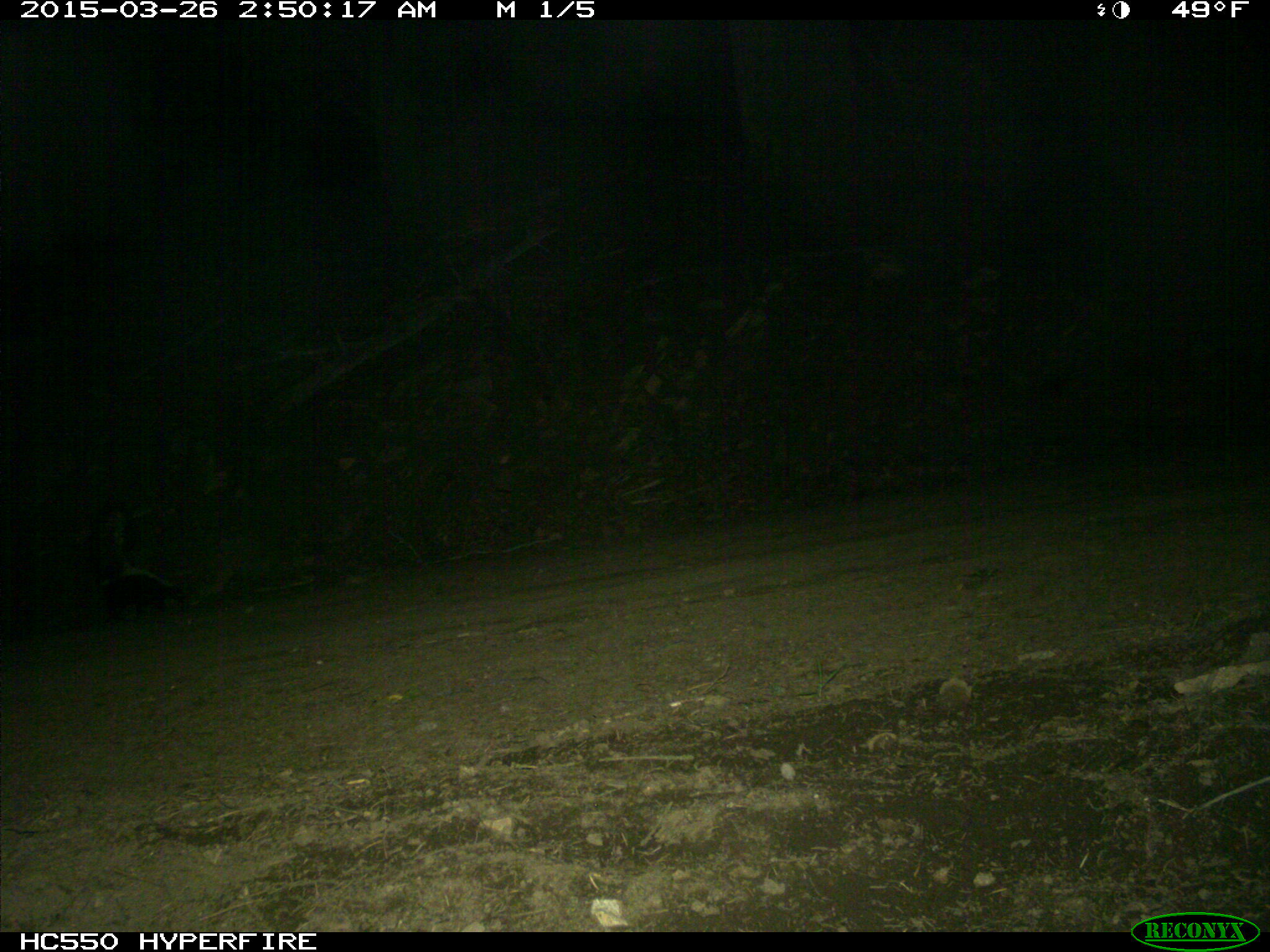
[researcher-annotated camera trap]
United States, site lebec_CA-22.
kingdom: Animalia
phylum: Chordata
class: Mammalia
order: Carnivora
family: Mephitidae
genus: Mephitis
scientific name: Mephitis mephitis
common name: striped skunk